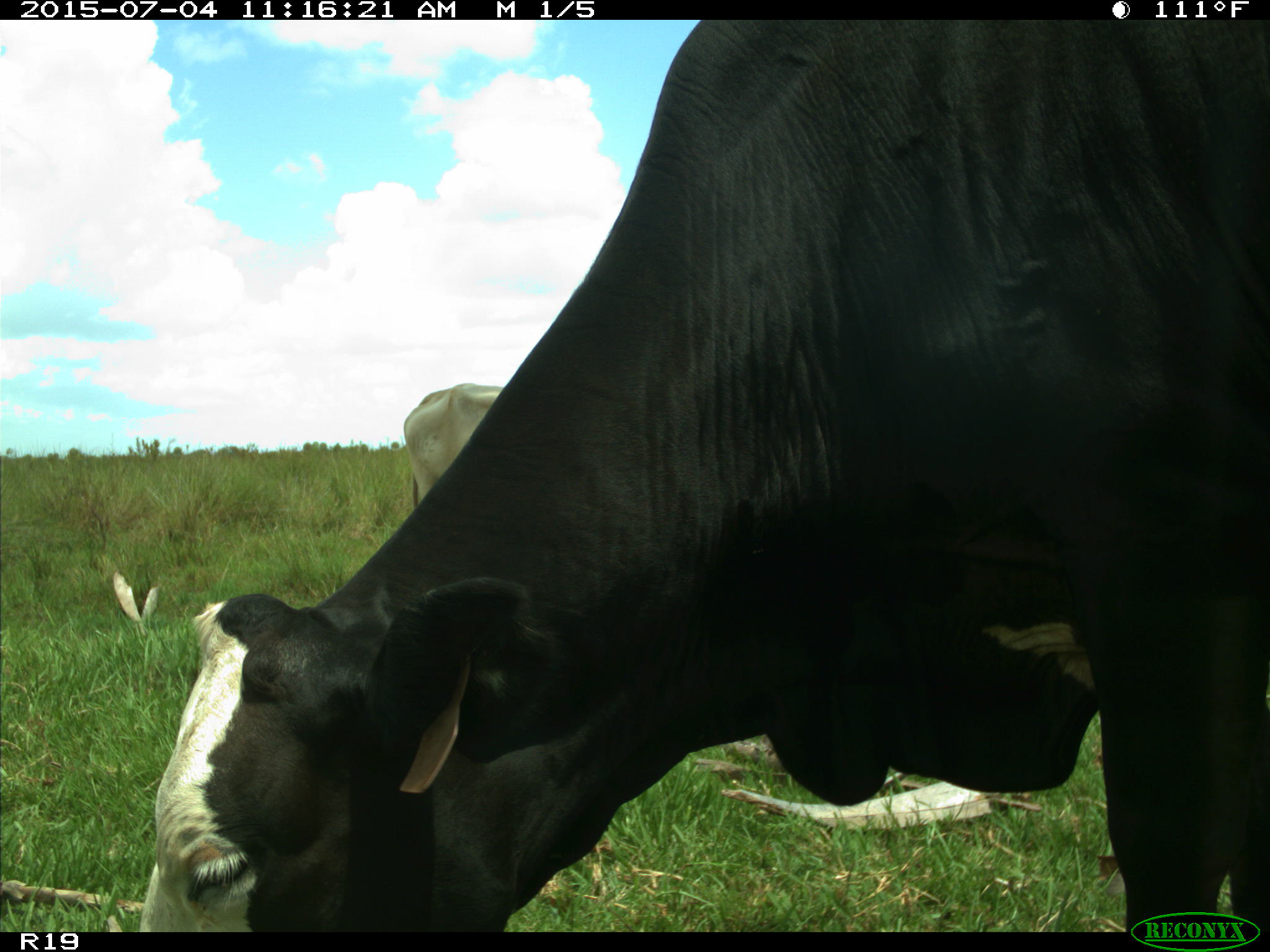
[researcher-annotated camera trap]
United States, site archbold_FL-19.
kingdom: Animalia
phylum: Chordata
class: Mammalia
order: Artiodactyla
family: Bovidae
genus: Bos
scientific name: Bos taurus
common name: domestic cow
Bos taurus (domestic cow).